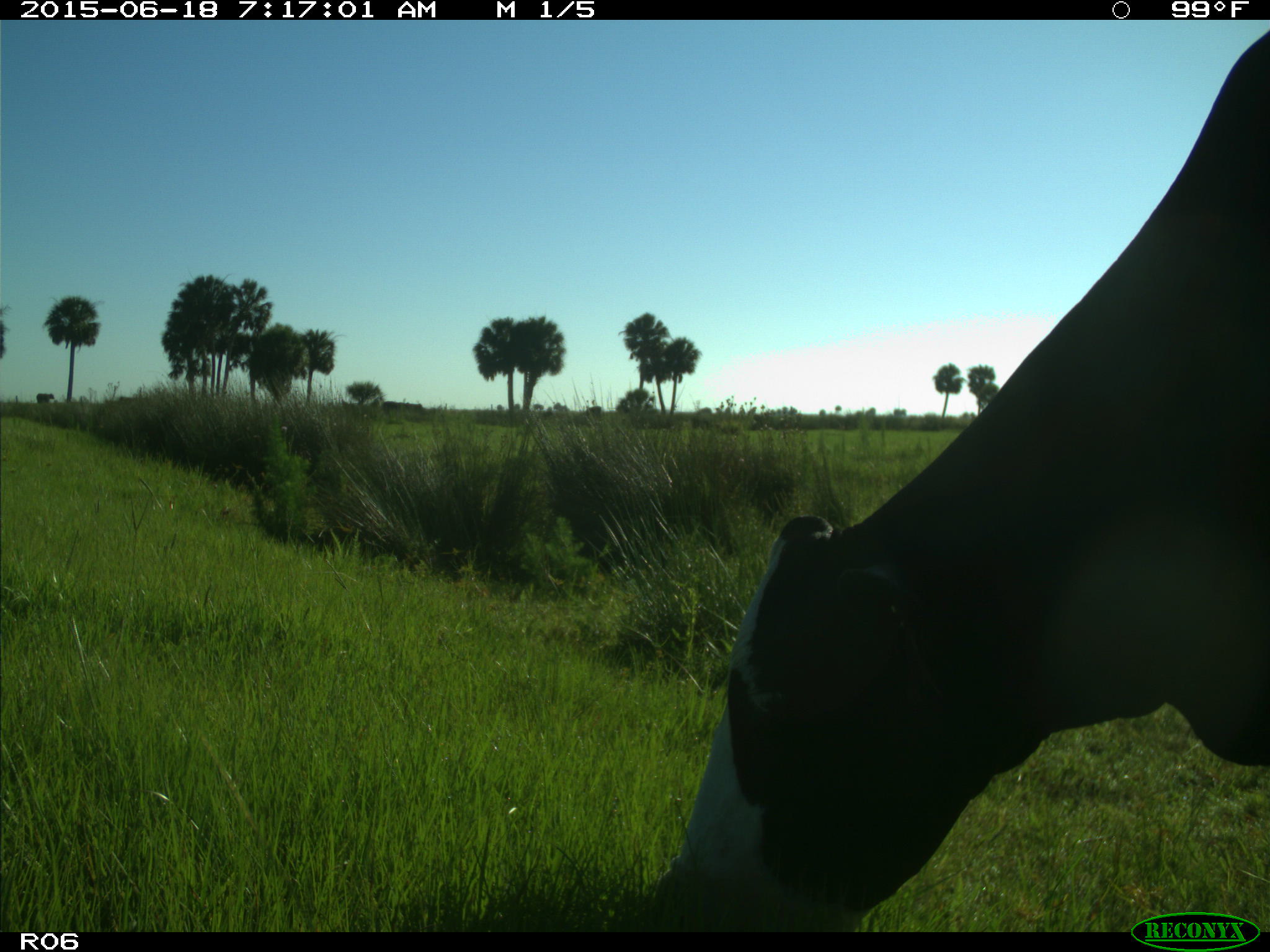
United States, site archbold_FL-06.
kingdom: Animalia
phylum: Chordata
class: Mammalia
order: Artiodactyla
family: Bovidae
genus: Bos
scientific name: Bos taurus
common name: domestic cow